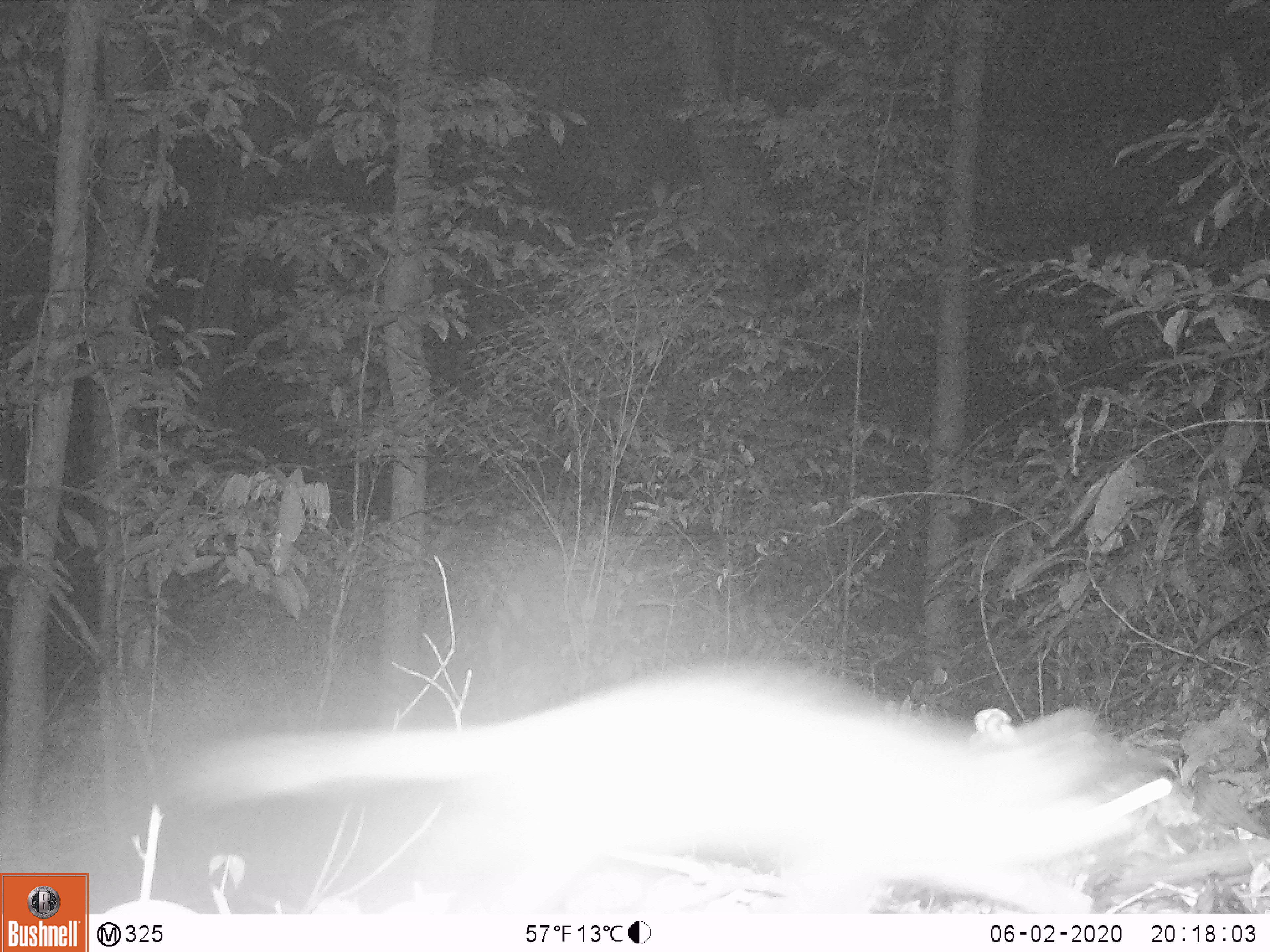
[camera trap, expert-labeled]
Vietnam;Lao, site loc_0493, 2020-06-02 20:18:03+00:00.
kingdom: Animalia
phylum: Chordata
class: Mammalia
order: Carnivora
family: Mustelidae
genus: Melogale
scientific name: Melogale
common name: ferret badger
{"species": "ferret badger (Melogale)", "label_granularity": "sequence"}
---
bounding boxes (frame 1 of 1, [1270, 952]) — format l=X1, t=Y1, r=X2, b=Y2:
ferret badger: l=184, t=666, r=1170, b=915